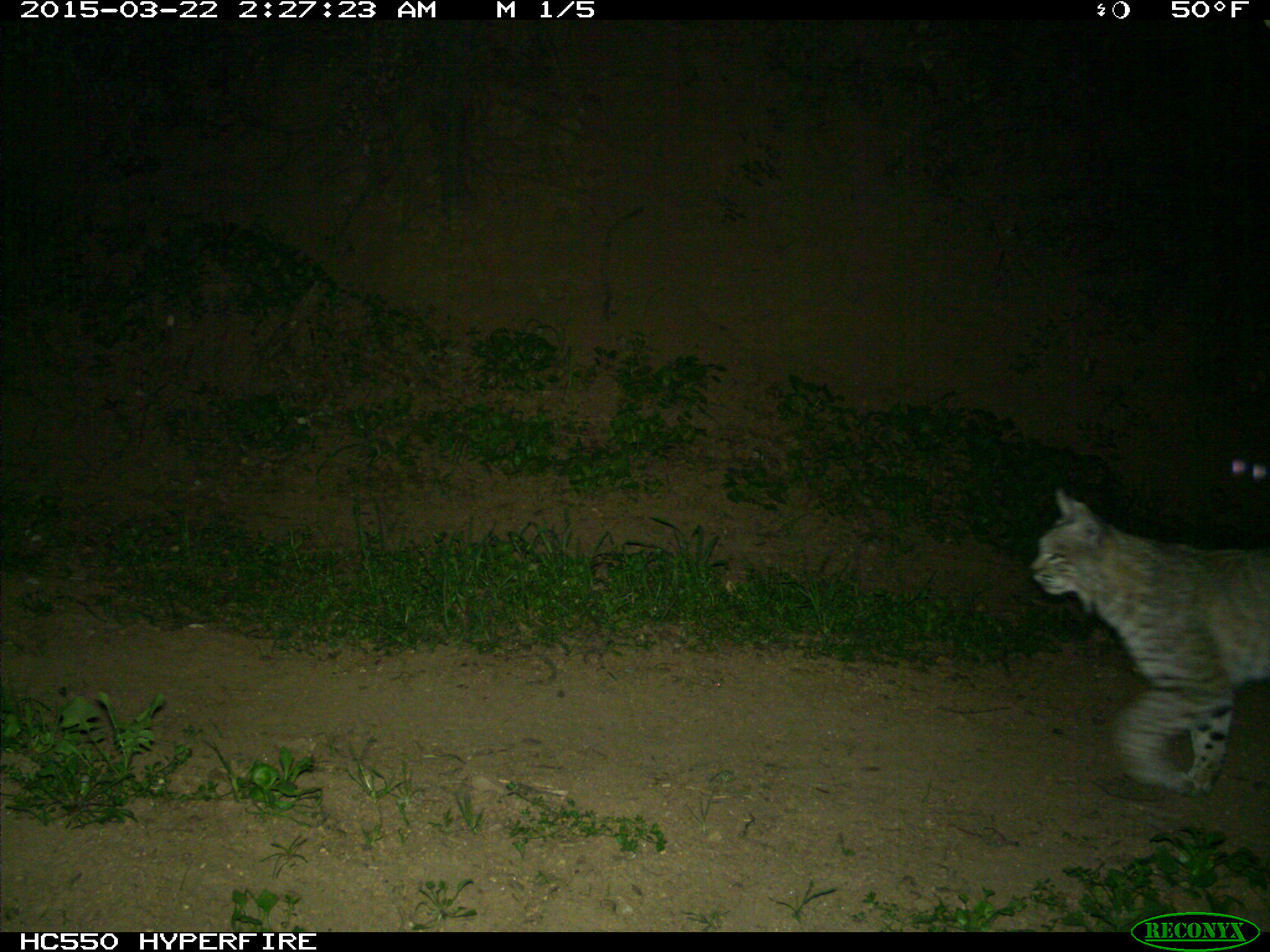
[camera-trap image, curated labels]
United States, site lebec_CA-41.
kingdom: Animalia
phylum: Chordata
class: Mammalia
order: Carnivora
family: Felidae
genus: Lynx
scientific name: Lynx rufus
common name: bobcat